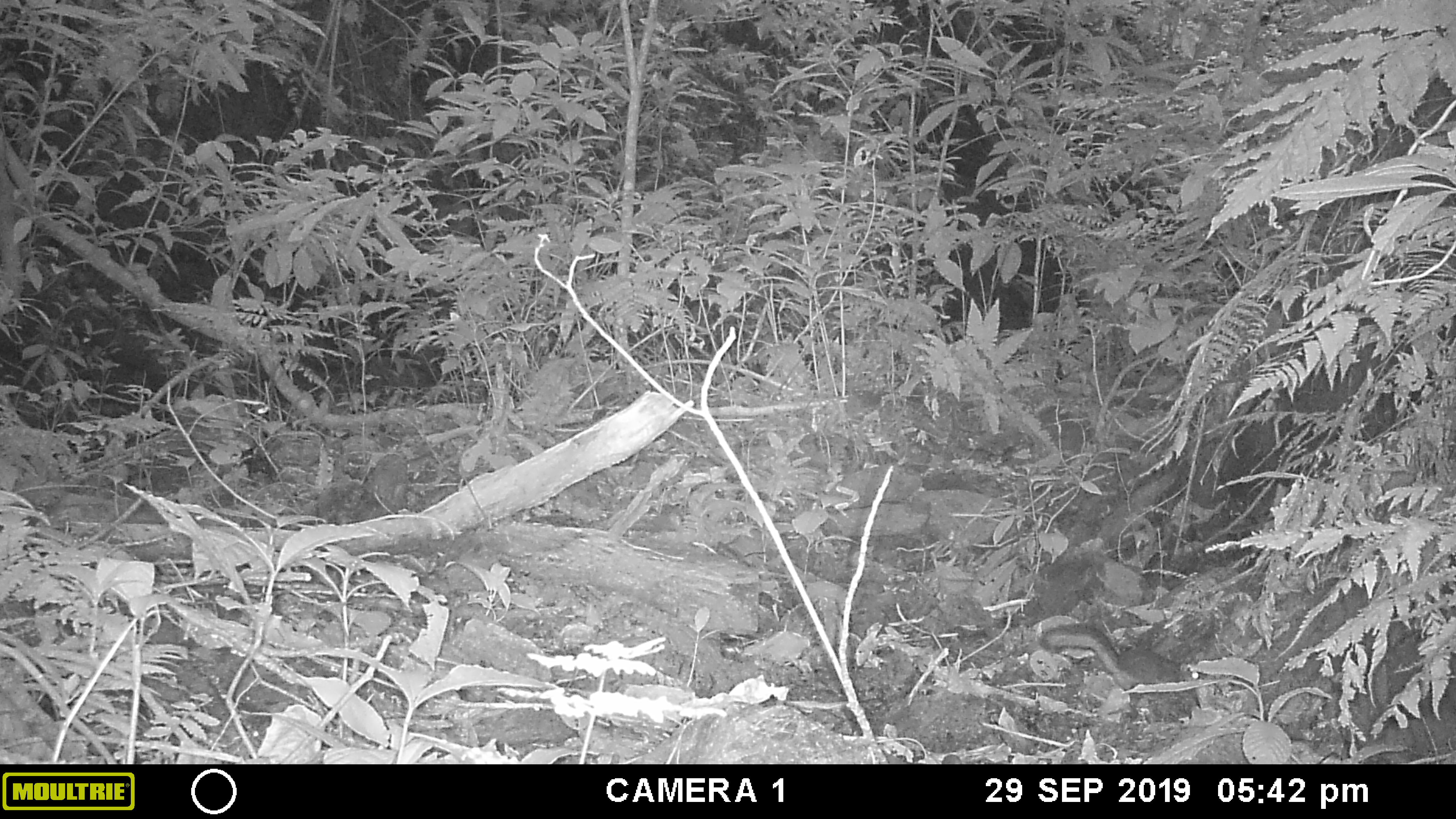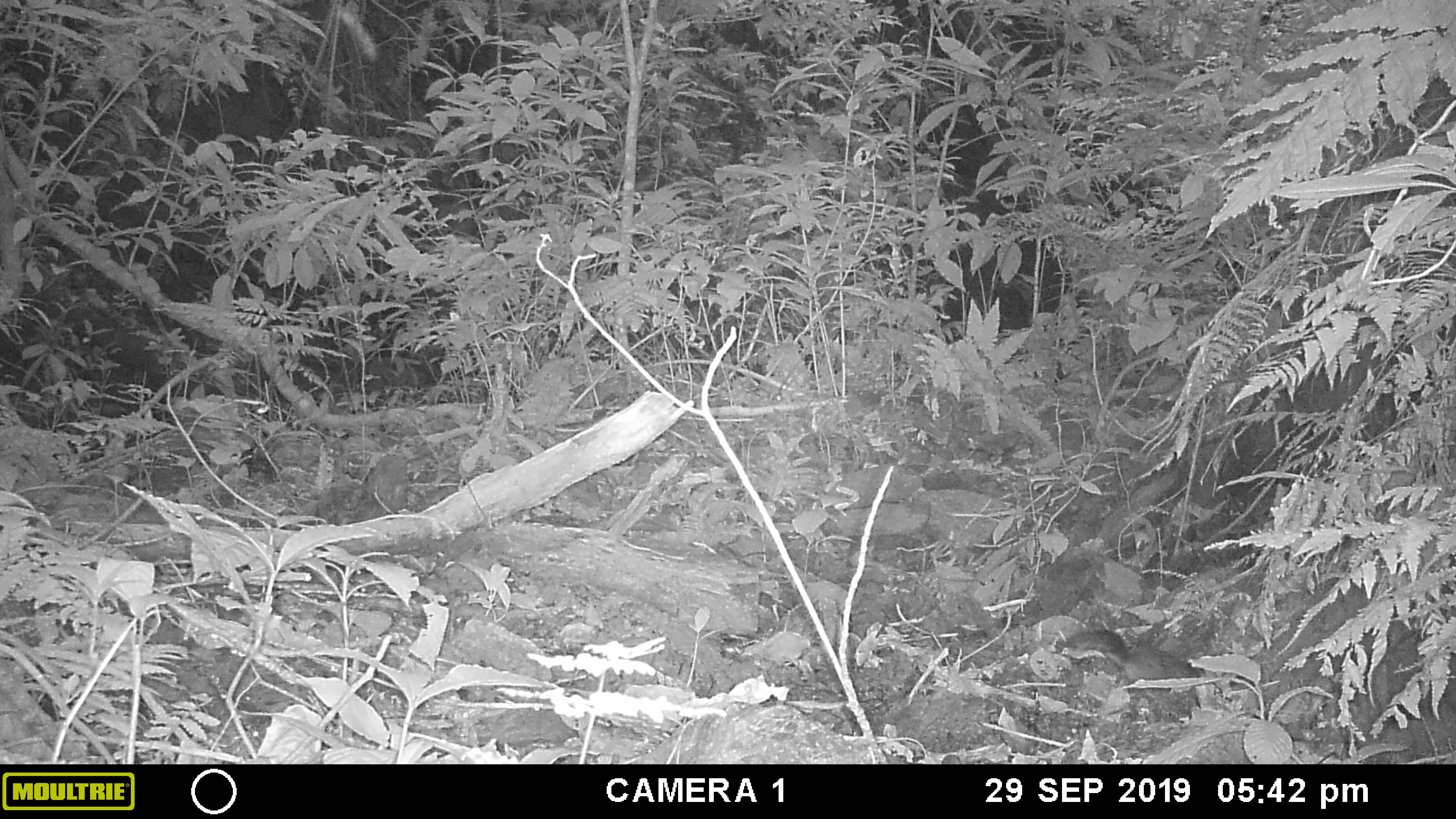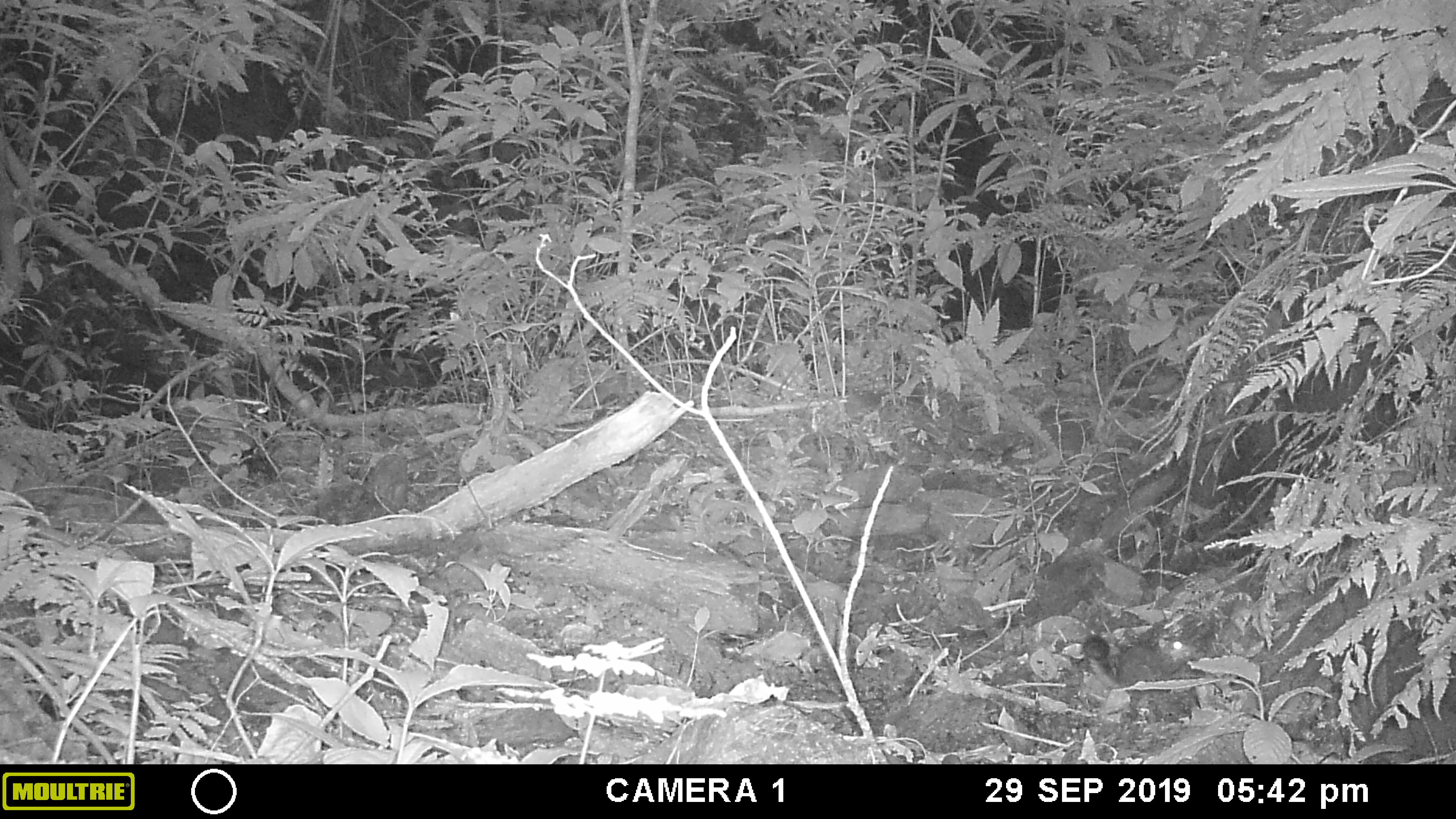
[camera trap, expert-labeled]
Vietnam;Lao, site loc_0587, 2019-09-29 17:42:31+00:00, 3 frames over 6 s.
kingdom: Animalia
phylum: Chordata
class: Mammalia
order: Rodentia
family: Sciuridae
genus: Dremomys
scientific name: Dremomys rufigenis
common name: red-cheeked squirrel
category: red cheeked squirrel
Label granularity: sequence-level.